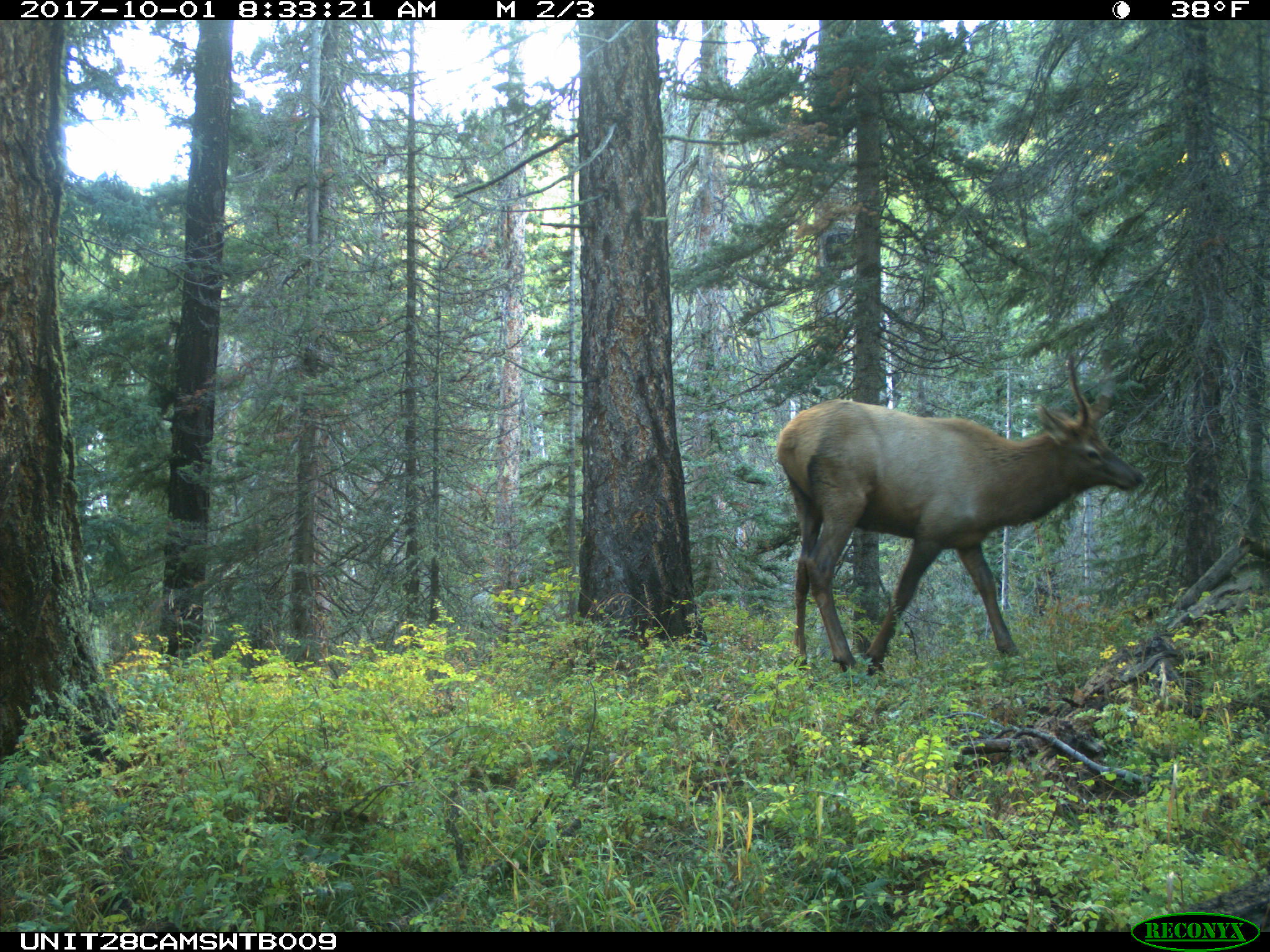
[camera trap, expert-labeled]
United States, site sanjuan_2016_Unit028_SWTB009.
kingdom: Animalia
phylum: Chordata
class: Mammalia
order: Artiodactyla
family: Cervidae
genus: Cervus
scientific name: Cervus elaphus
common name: red deer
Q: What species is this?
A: Cervus elaphus (red deer).